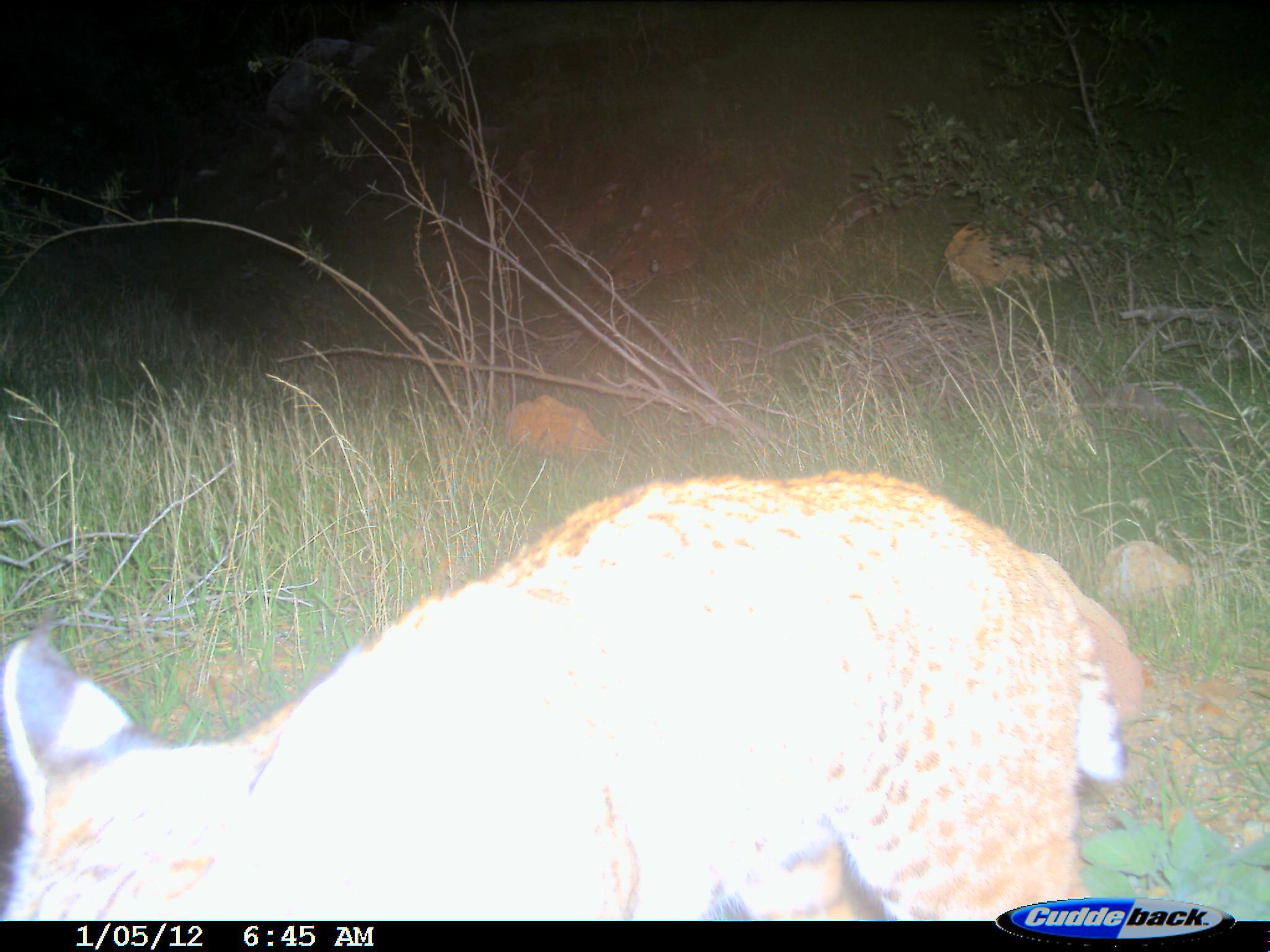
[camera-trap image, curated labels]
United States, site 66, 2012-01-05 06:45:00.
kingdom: Animalia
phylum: Chordata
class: Mammalia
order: Carnivora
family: Felidae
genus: Lynx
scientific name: Lynx rufus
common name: bobcat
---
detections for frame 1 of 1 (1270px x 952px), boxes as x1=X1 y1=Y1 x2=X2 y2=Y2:
bobcat: x1=0 y1=470 x2=1139 y2=920